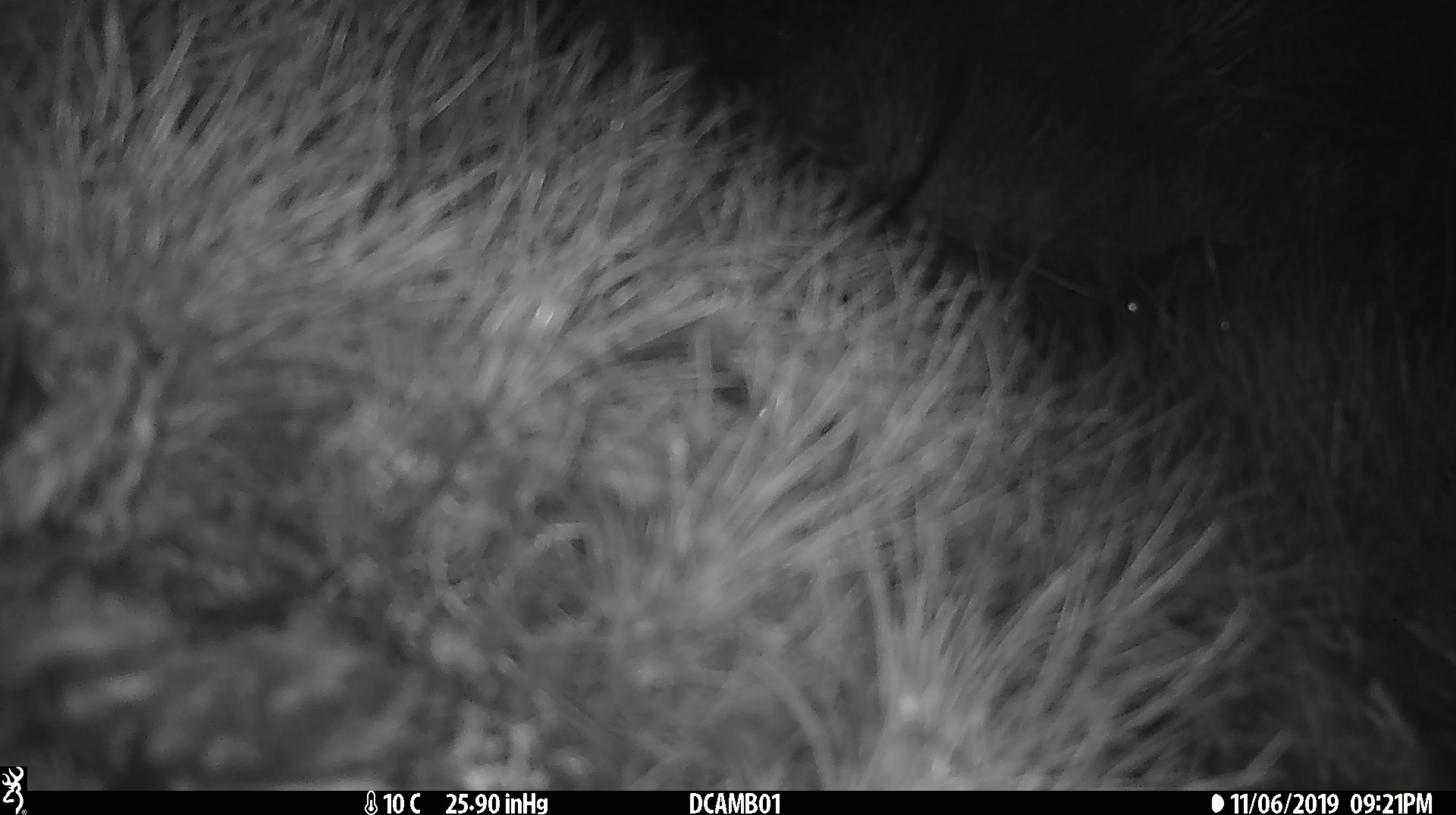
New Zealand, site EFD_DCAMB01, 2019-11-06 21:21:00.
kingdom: Animalia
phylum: Chordata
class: Mammalia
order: Rodentia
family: Muridae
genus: Mus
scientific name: Mus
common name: mouse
Mouse (Mus).